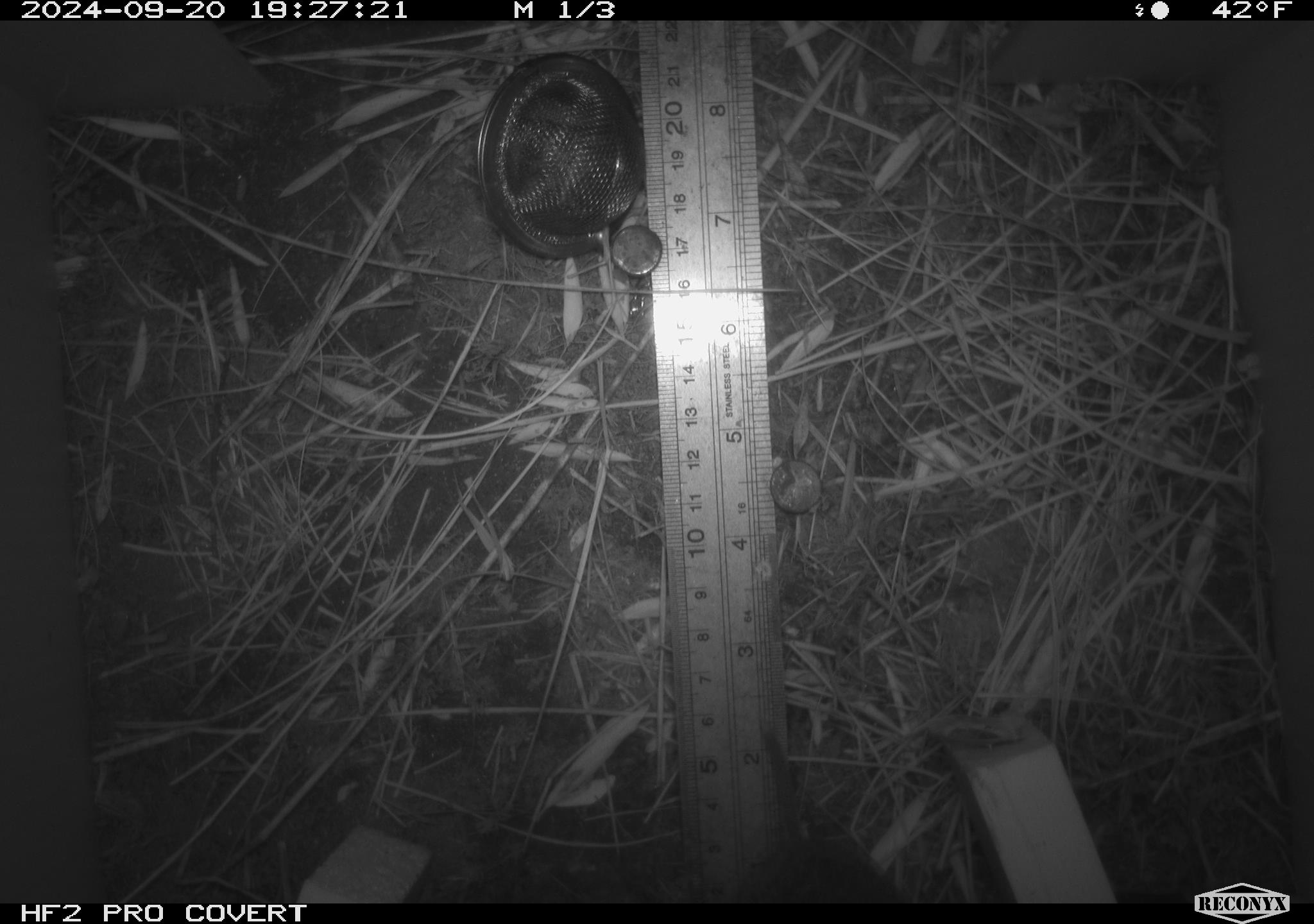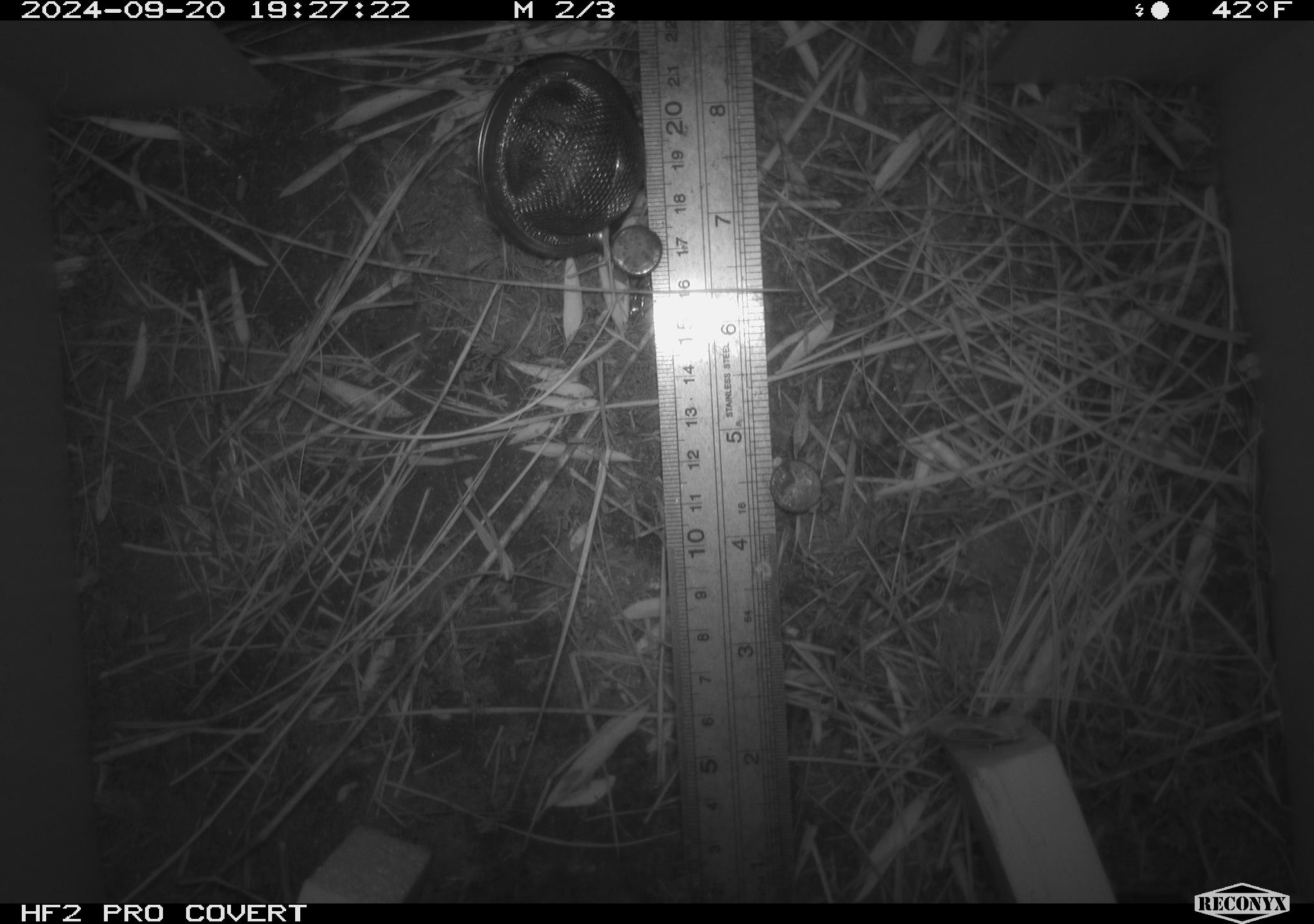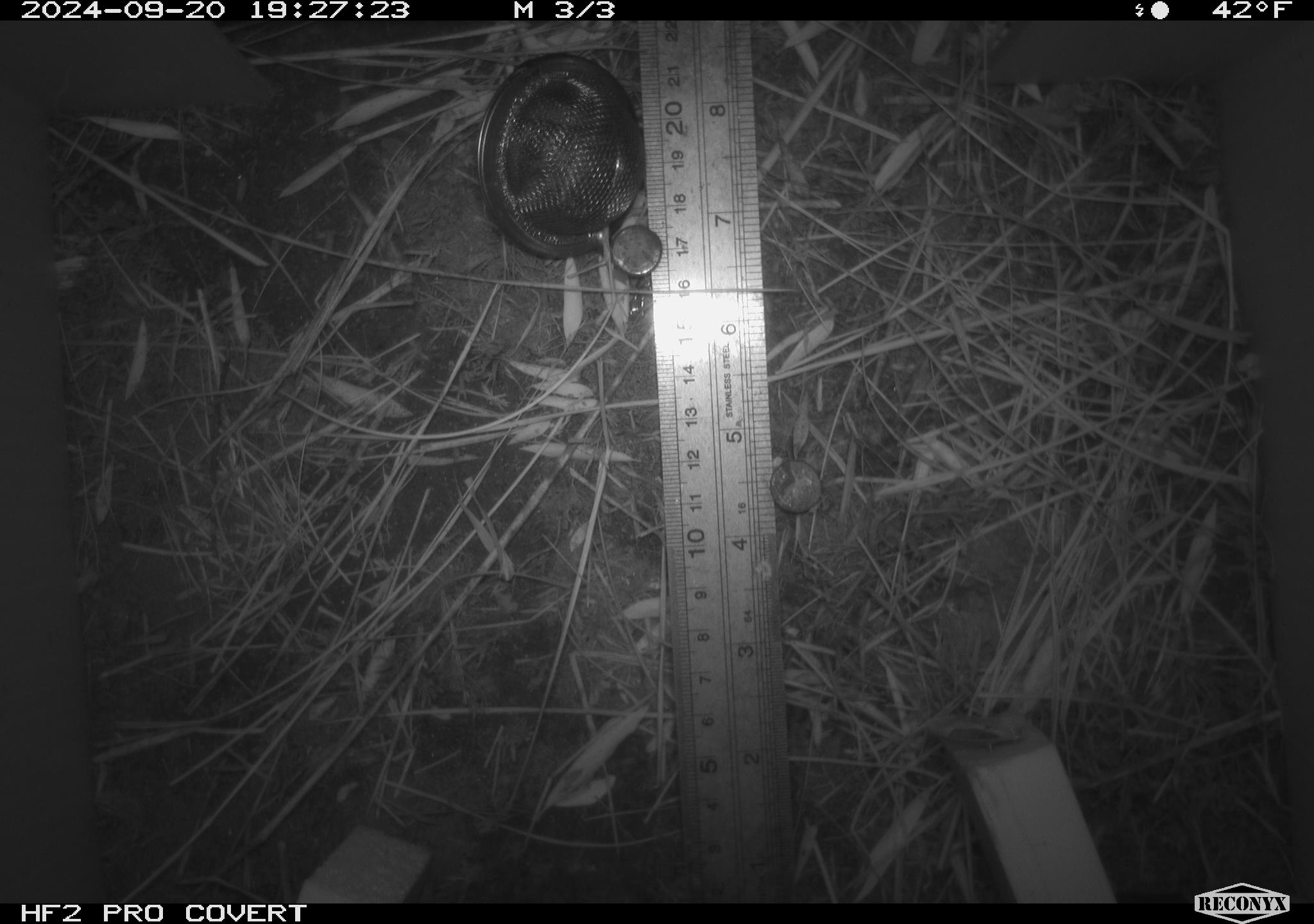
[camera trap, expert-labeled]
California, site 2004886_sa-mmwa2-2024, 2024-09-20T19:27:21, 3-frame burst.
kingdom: Animalia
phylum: Chordata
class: Mammalia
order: Rodentia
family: Cricetidae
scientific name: Arvicolinae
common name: voles, lemmings, and muskrats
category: arvicolinae subfamily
Arvicolinae subfamily (voles, lemmings, and muskrats) (Arvicolinae).